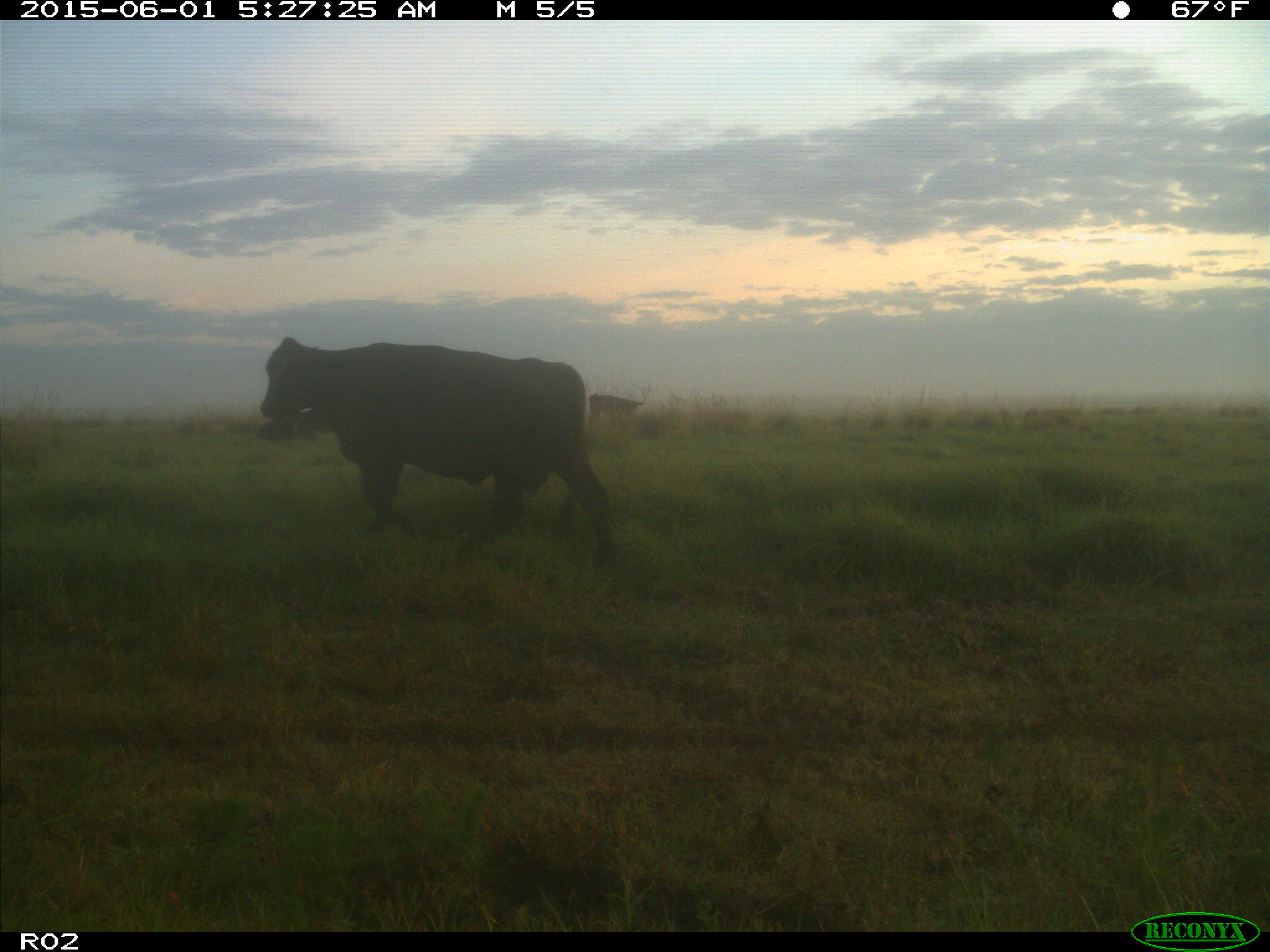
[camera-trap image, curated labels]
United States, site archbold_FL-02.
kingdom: Animalia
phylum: Chordata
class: Mammalia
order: Artiodactyla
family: Bovidae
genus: Bos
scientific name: Bos taurus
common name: domestic cow